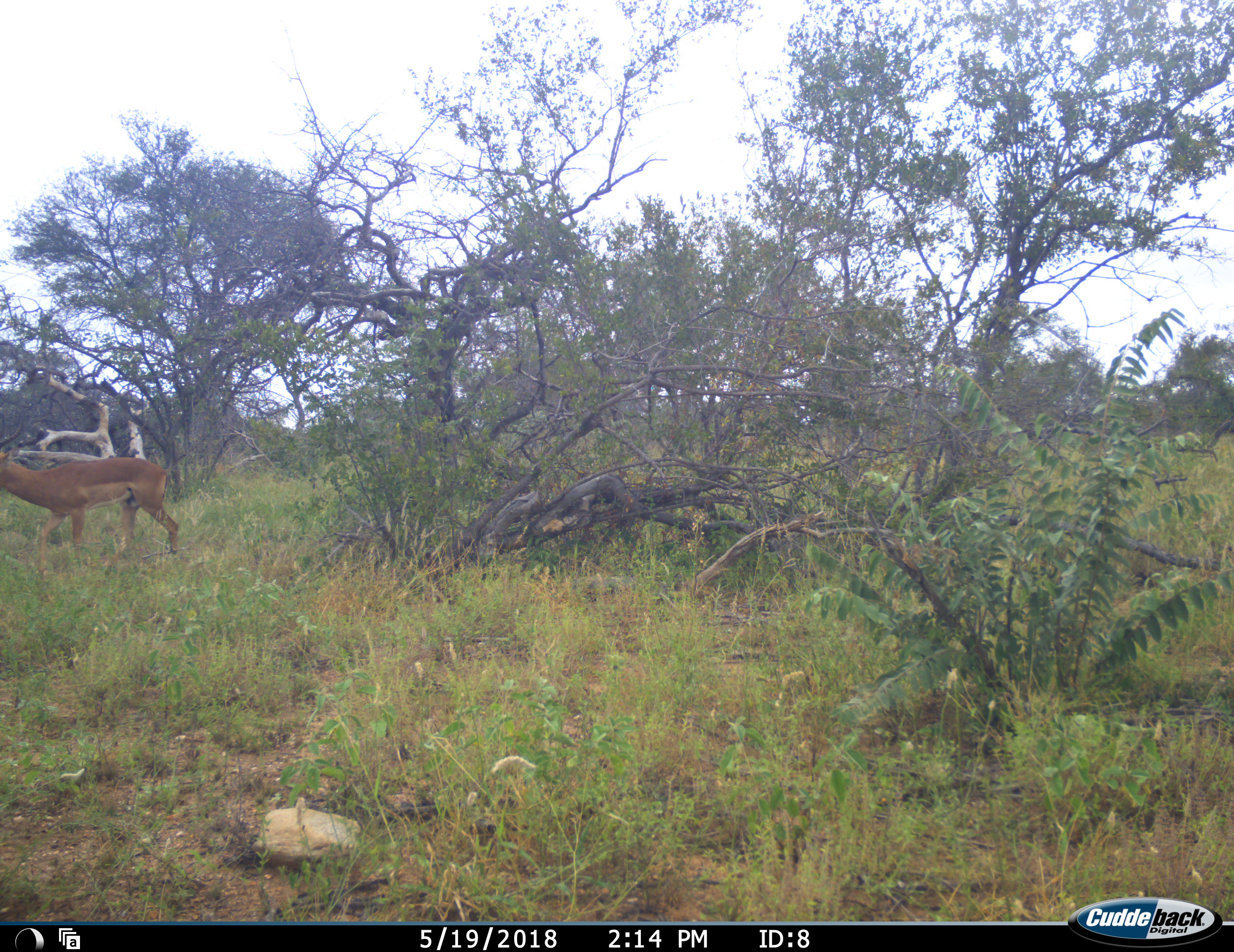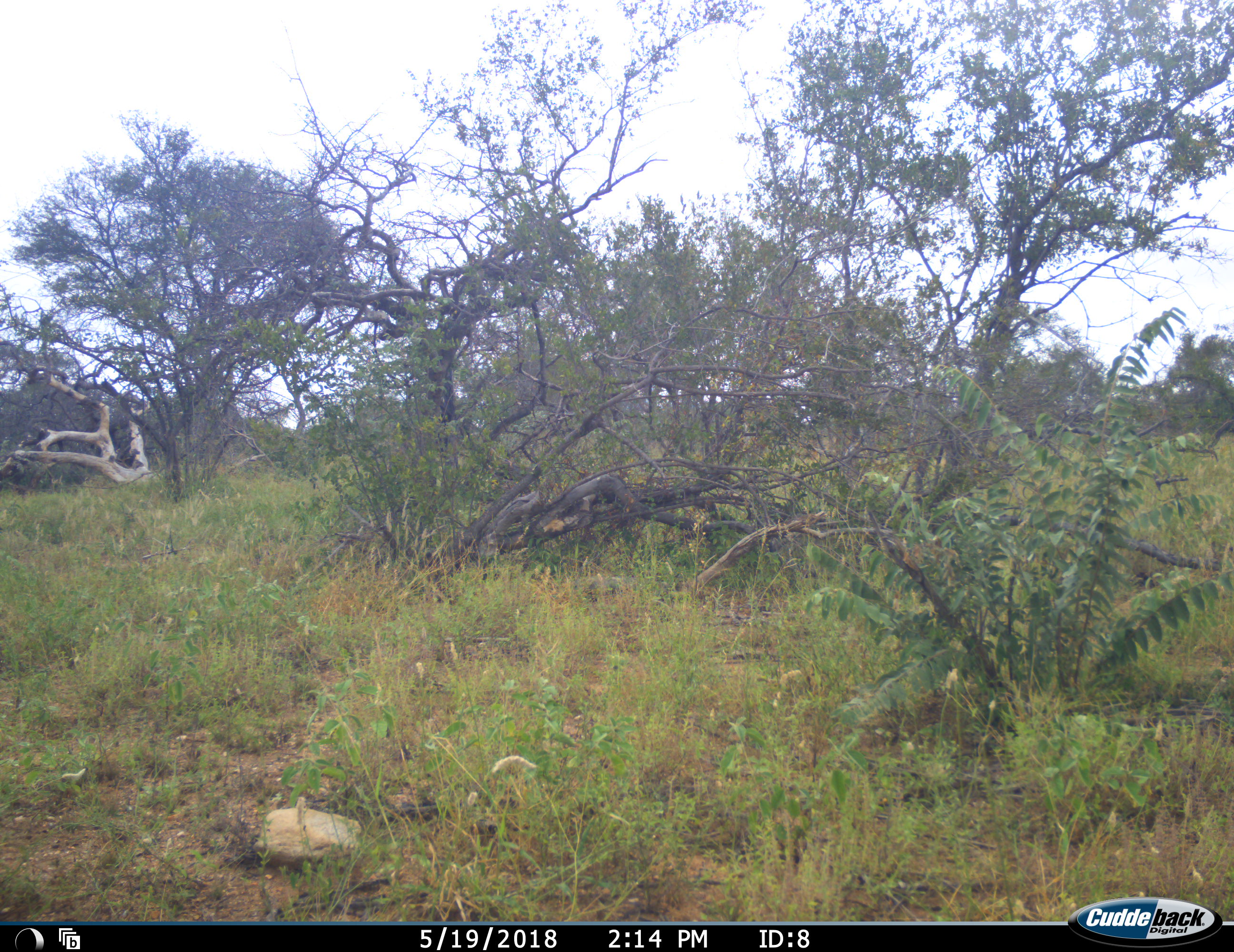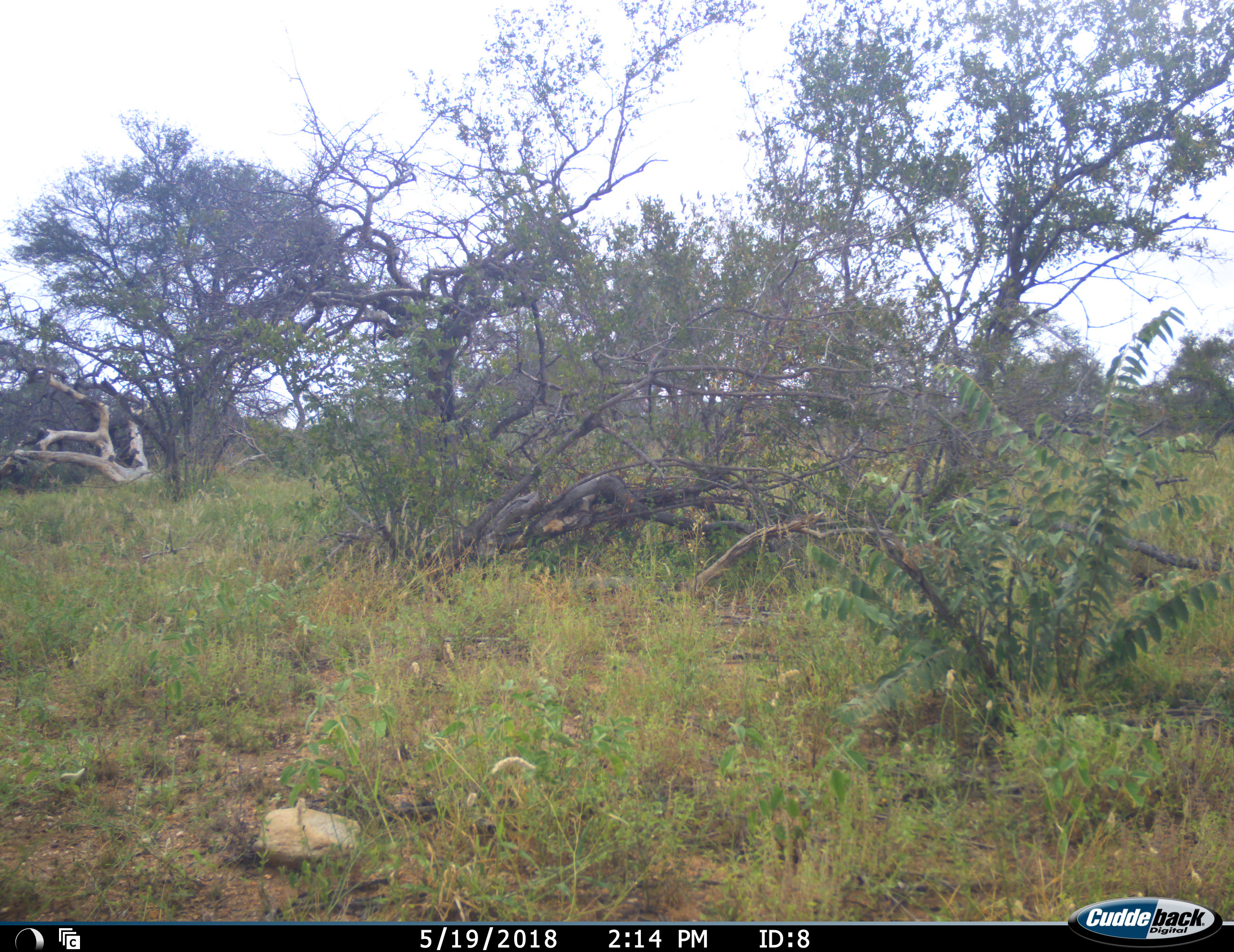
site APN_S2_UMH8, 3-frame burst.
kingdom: Animalia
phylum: Chordata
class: Mammalia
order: Artiodactyla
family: Bovidae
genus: Aepyceros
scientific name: Aepyceros melampus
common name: impala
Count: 1.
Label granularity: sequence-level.